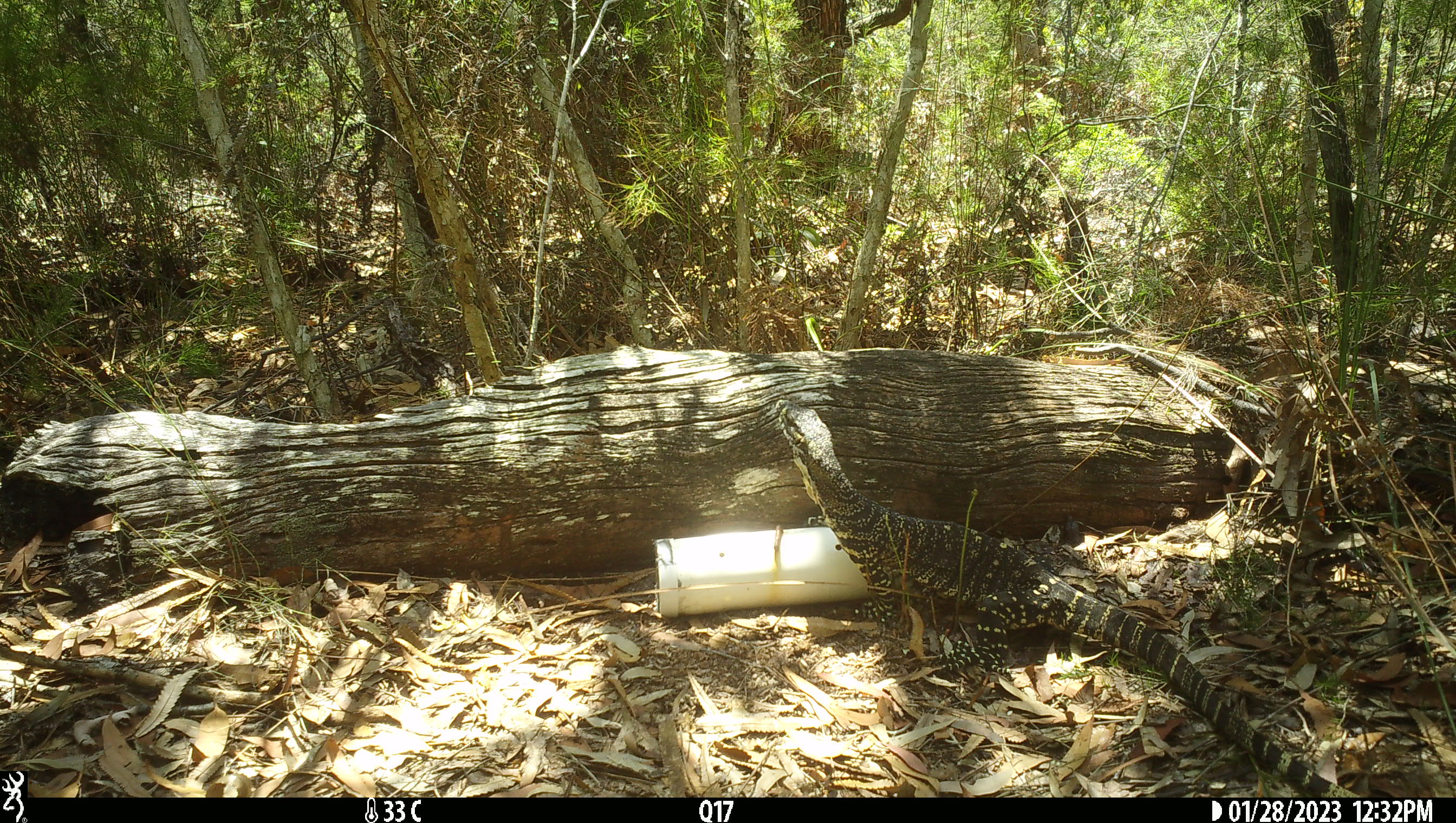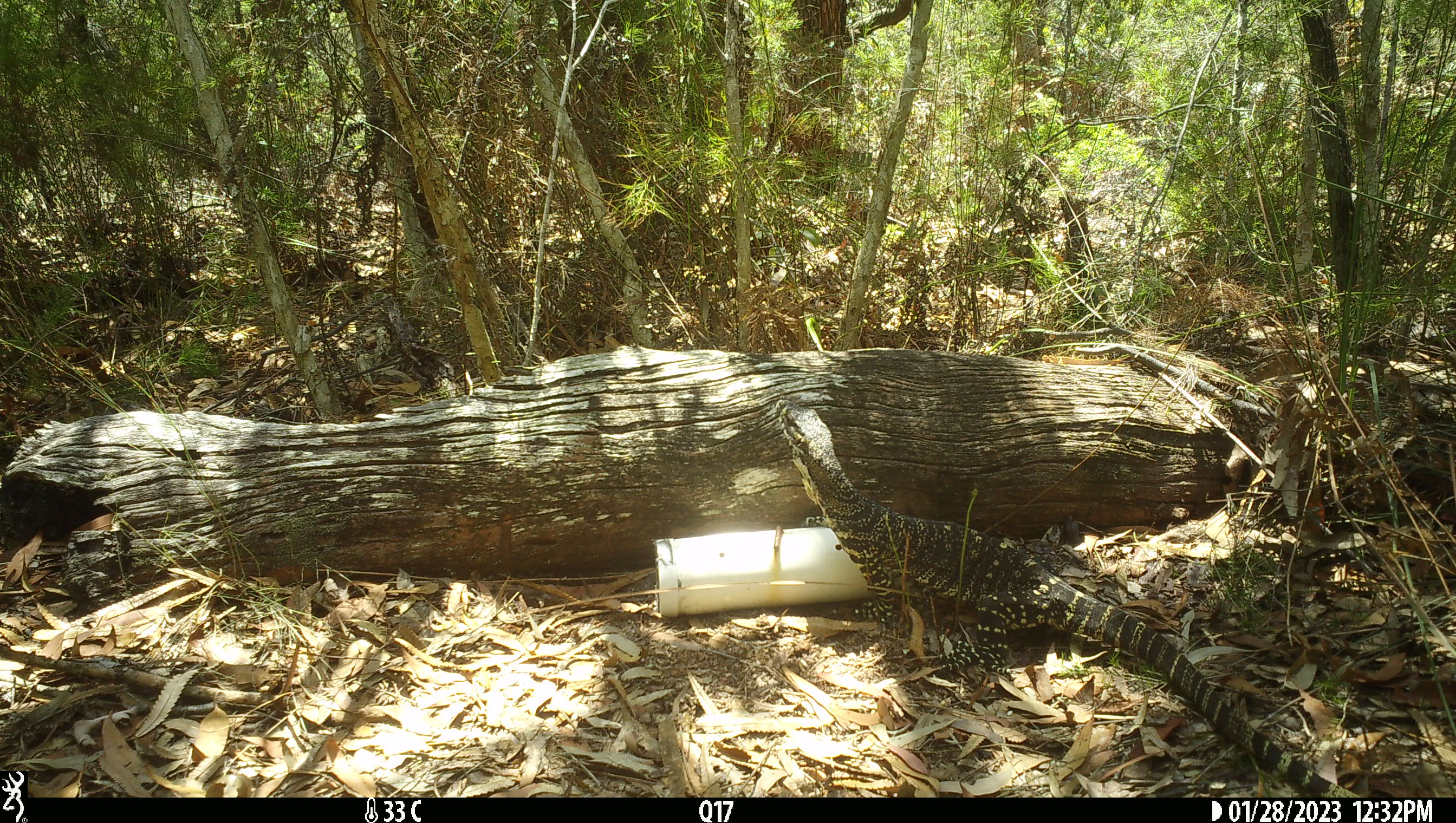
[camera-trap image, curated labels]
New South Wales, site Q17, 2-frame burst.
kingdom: Animalia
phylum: Chordata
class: Reptilia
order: Squamata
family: Varanidae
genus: Varanus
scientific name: Varanus varius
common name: lace monitor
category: goanna